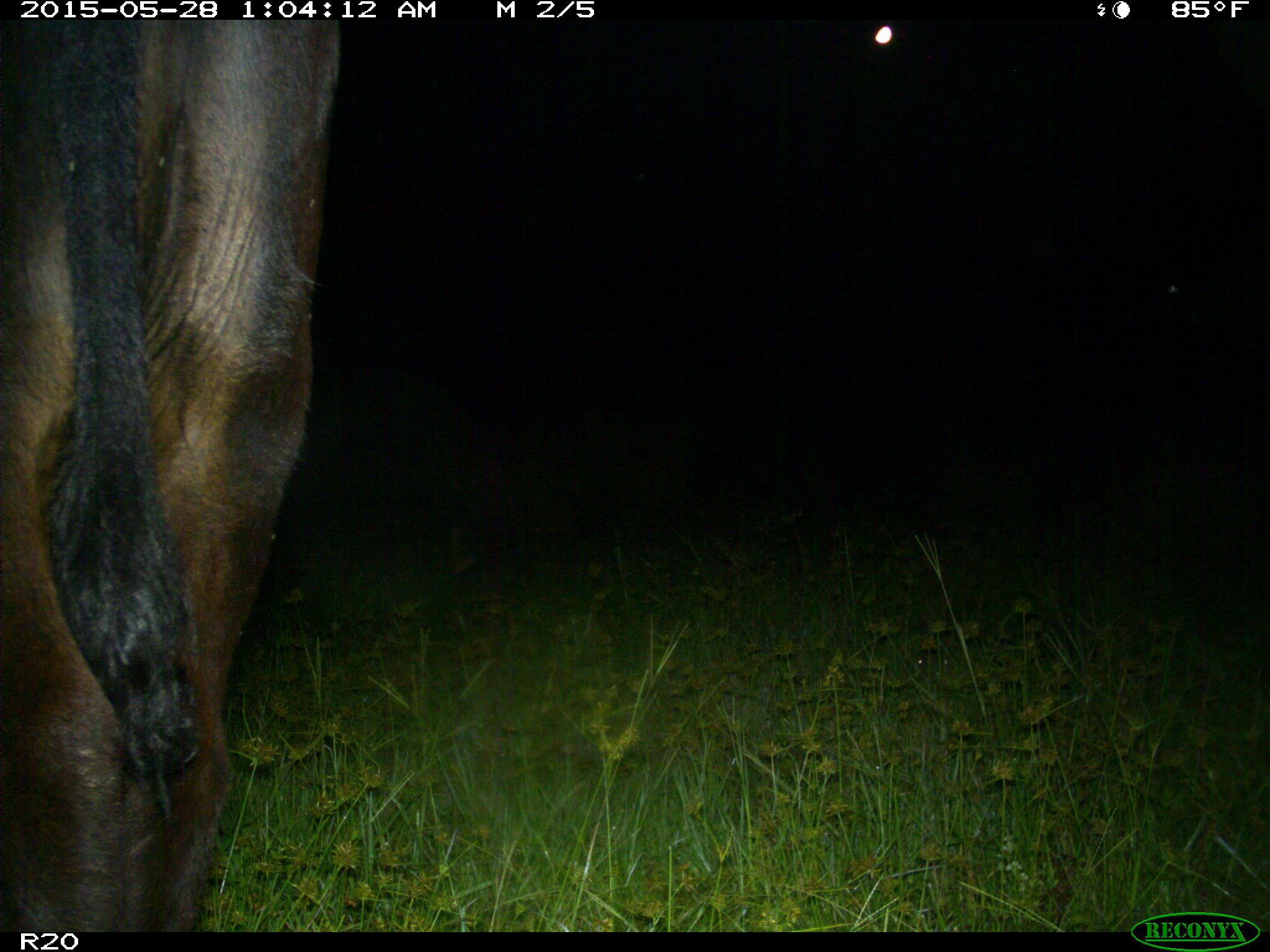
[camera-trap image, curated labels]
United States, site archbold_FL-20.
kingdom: Animalia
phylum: Chordata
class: Mammalia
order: Artiodactyla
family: Bovidae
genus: Bos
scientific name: Bos taurus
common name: domestic cow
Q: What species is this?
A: Bos taurus (domestic cow).